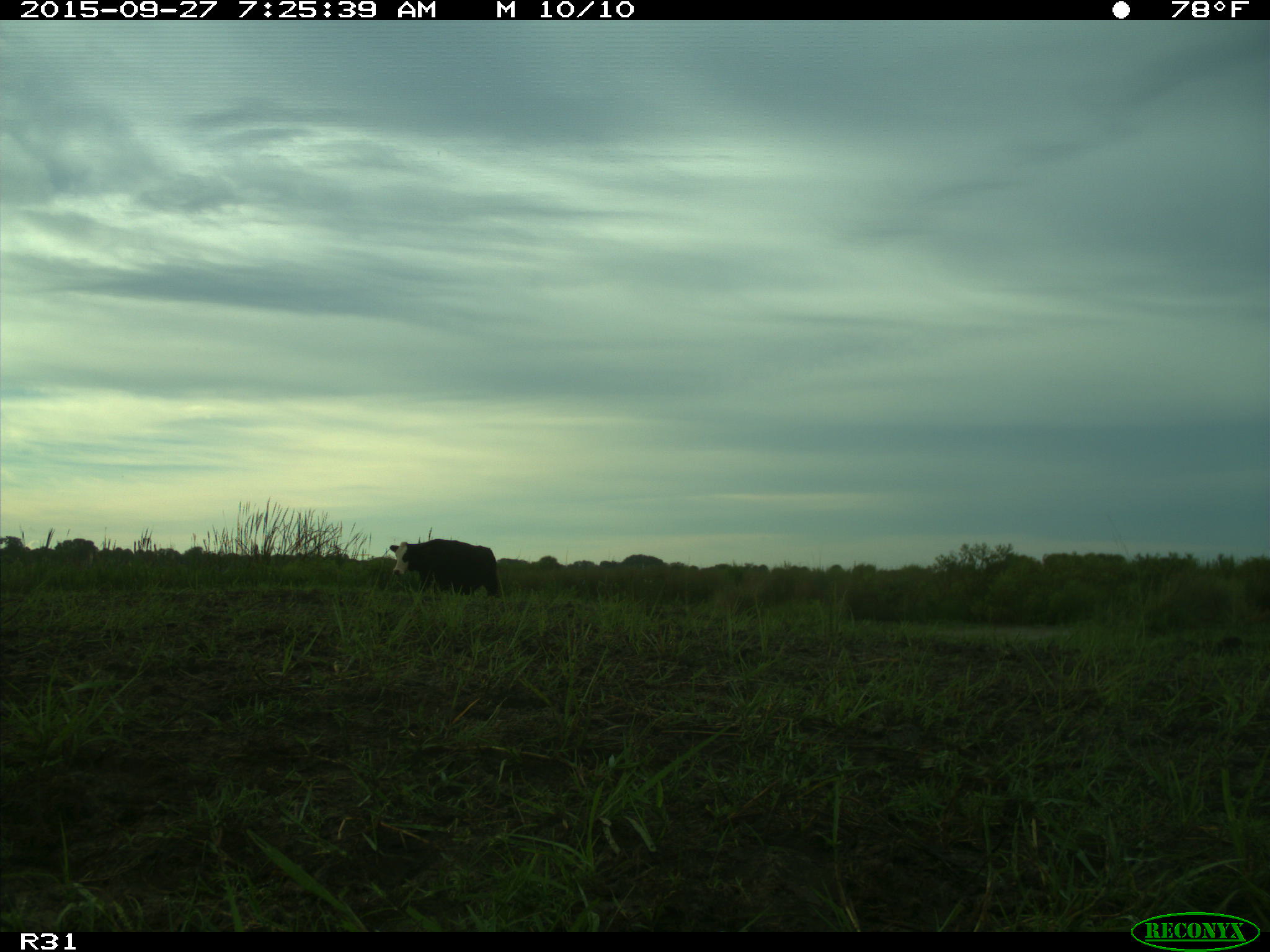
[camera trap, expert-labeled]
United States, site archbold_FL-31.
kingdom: Animalia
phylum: Chordata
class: Mammalia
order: Artiodactyla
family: Bovidae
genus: Bos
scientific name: Bos taurus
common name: domestic cow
Bos taurus (domestic cow).